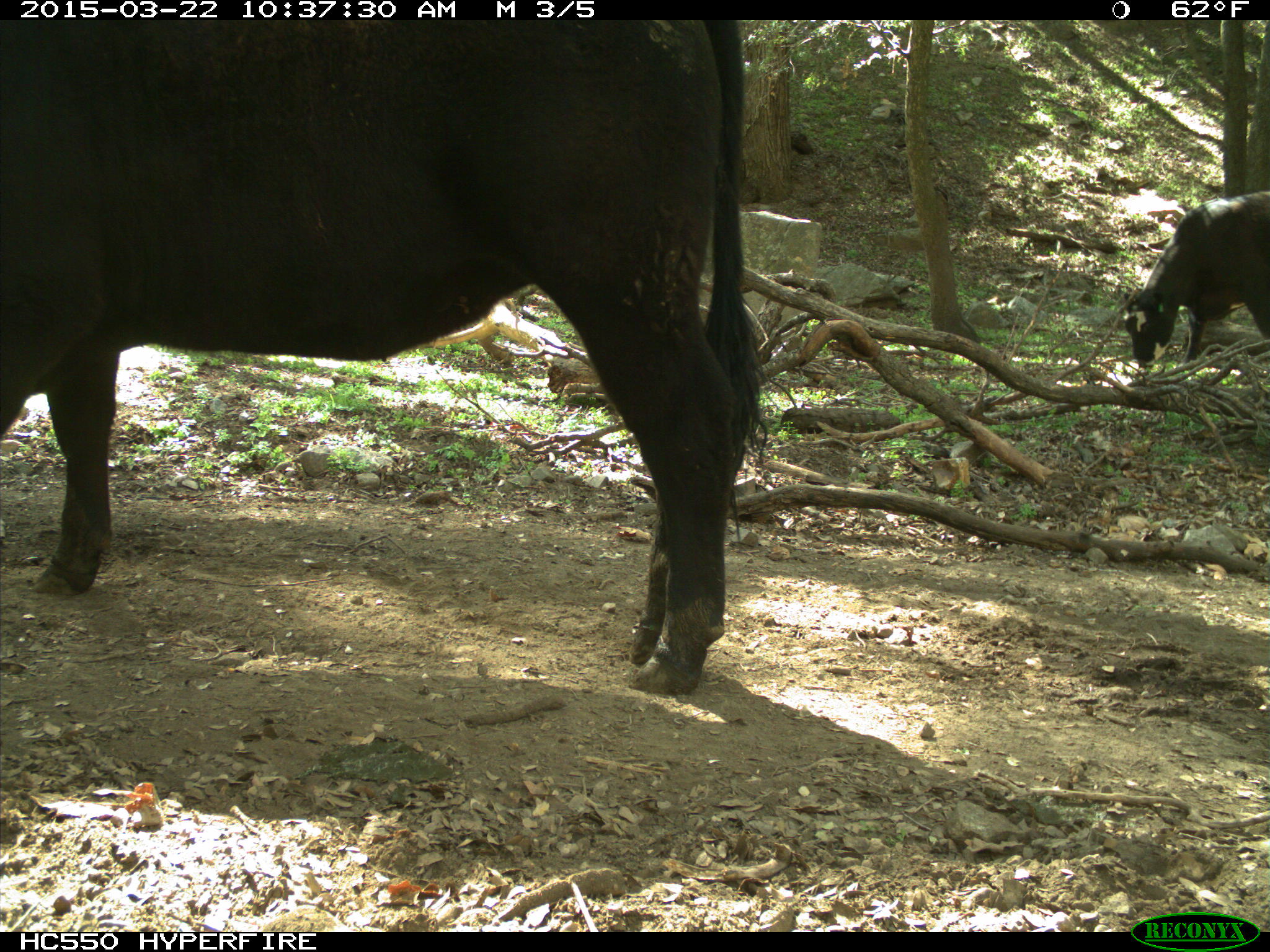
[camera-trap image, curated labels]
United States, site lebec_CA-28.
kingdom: Animalia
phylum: Chordata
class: Mammalia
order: Artiodactyla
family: Bovidae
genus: Bos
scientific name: Bos taurus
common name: domestic cow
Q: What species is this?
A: Bos taurus (domestic cow).